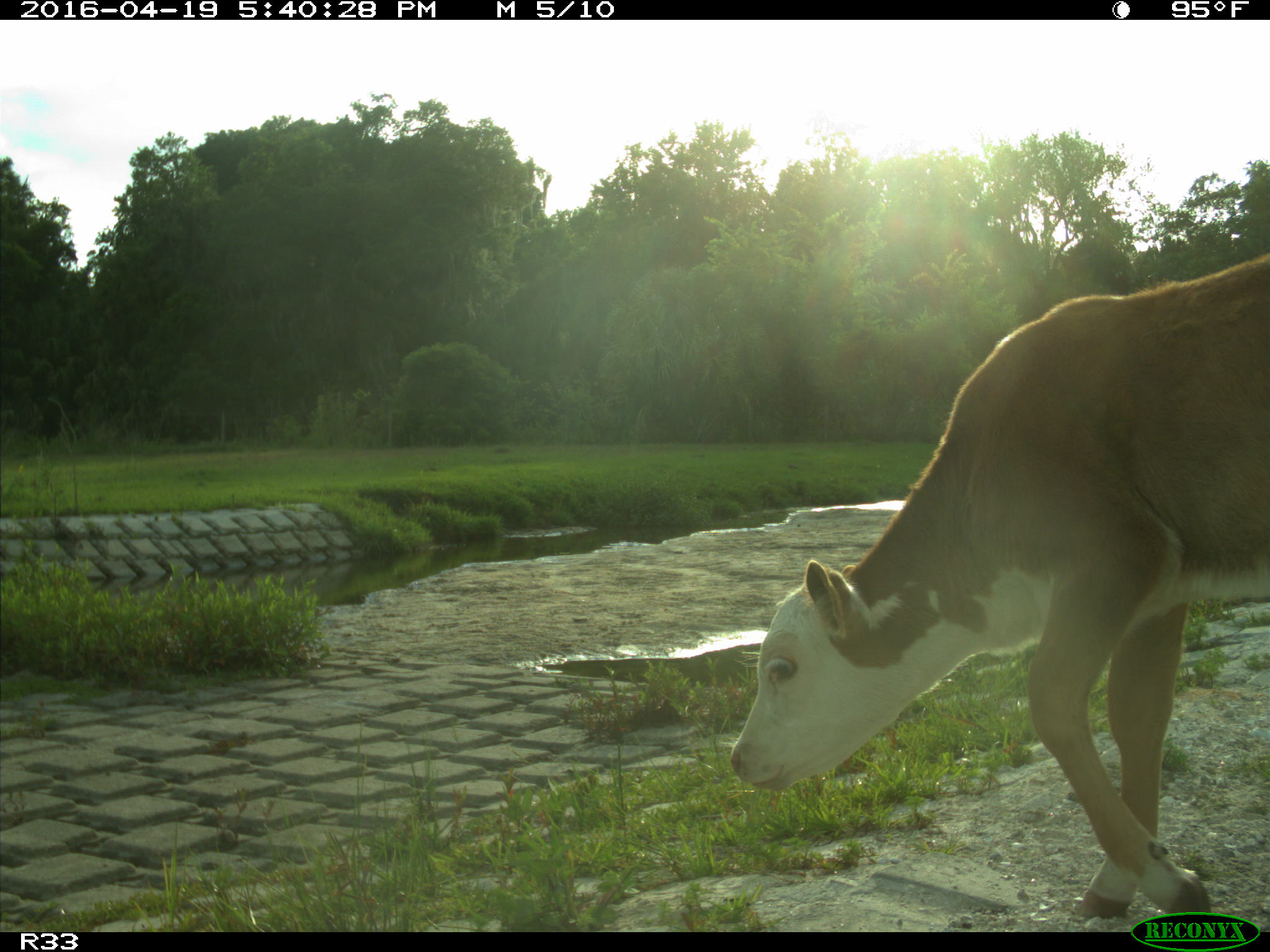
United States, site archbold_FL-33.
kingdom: Animalia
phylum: Chordata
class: Mammalia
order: Artiodactyla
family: Bovidae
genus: Bos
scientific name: Bos taurus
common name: domestic cow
Bos taurus (domestic cow).